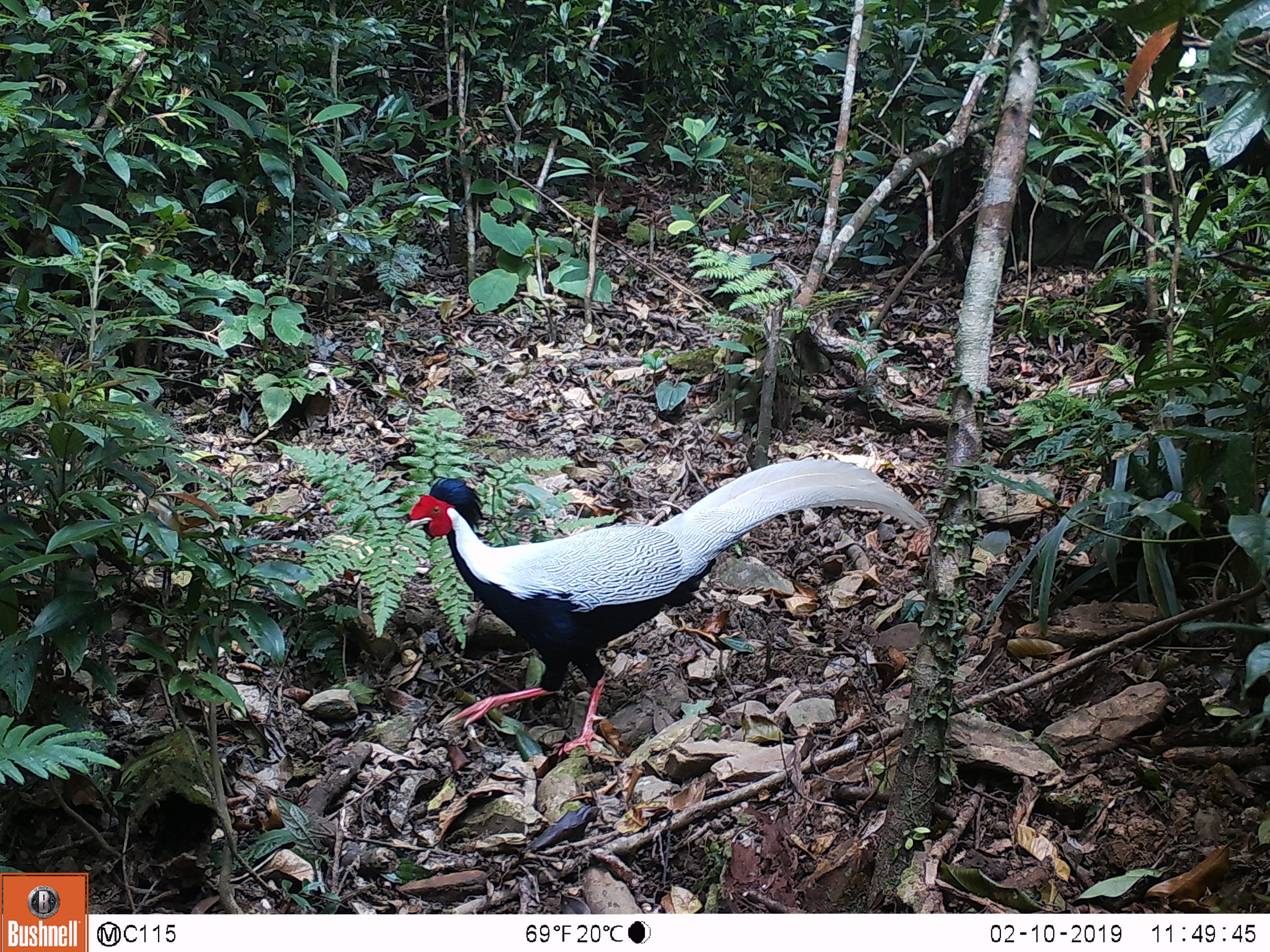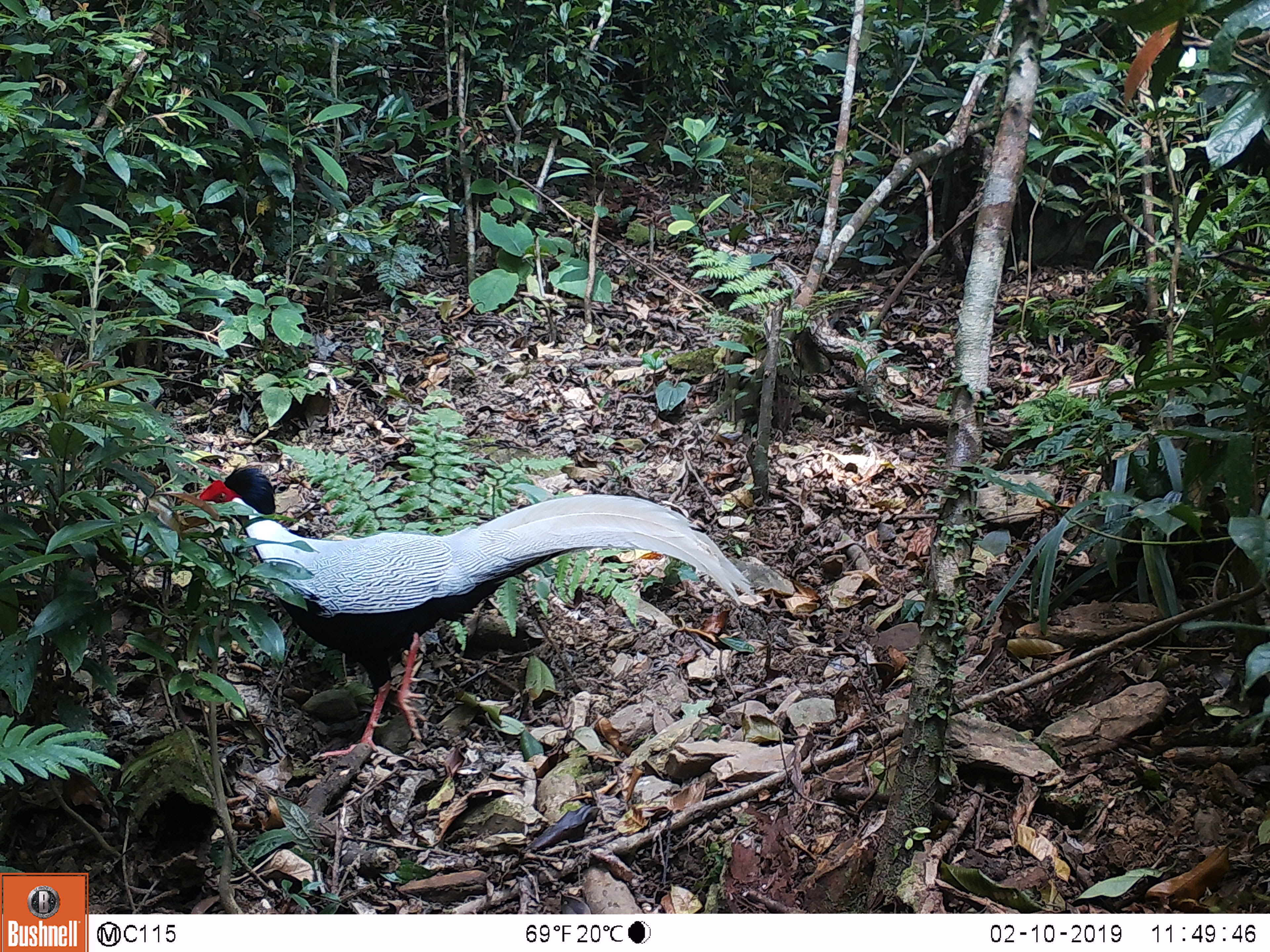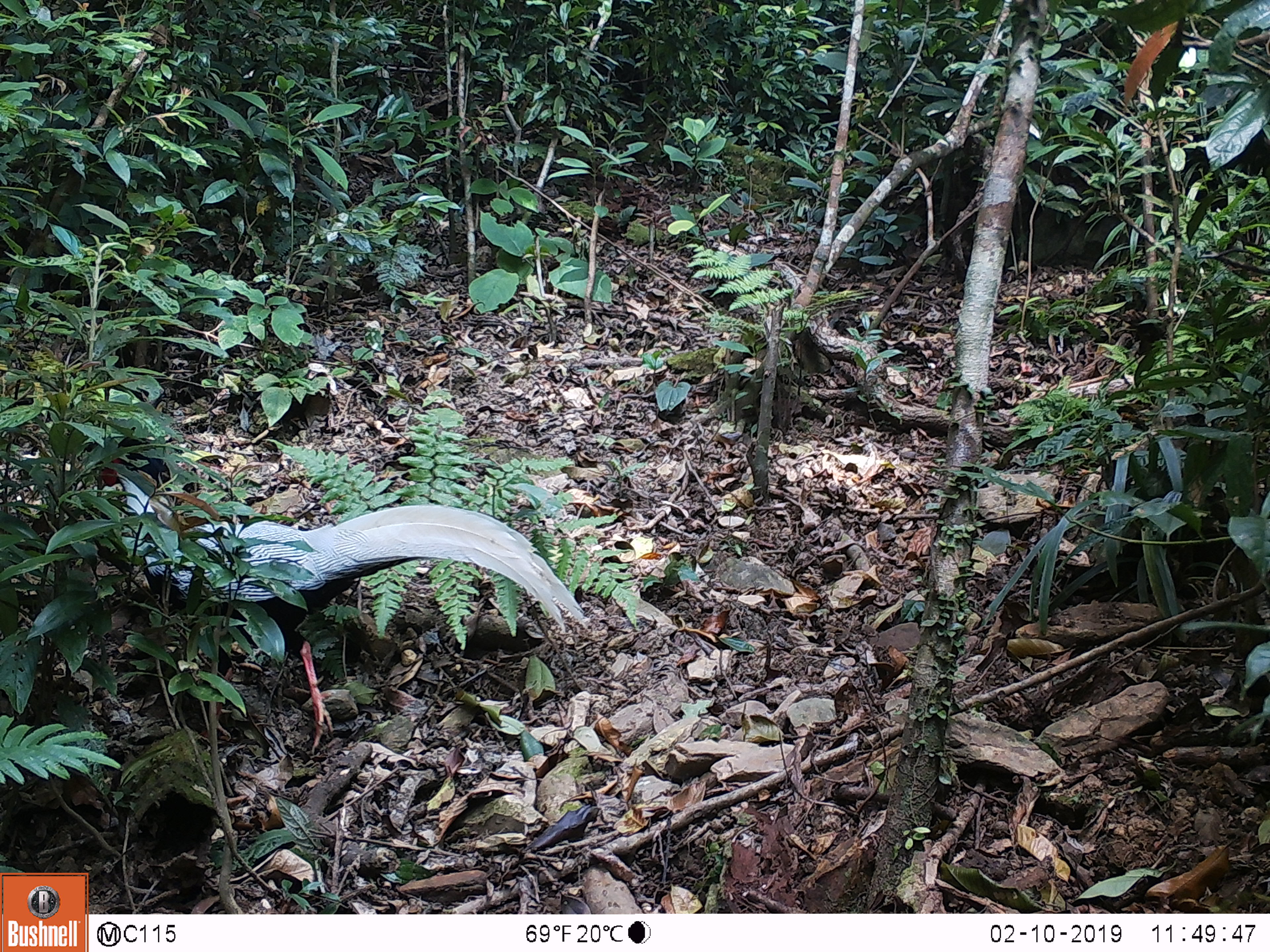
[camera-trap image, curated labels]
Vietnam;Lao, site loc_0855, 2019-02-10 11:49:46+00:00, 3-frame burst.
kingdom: Animalia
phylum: Chordata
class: Aves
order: Galliformes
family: Phasianidae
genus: Lophura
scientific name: Lophura nycthemera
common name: silver pheasant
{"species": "silver pheasant (Lophura nycthemera)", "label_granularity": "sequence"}